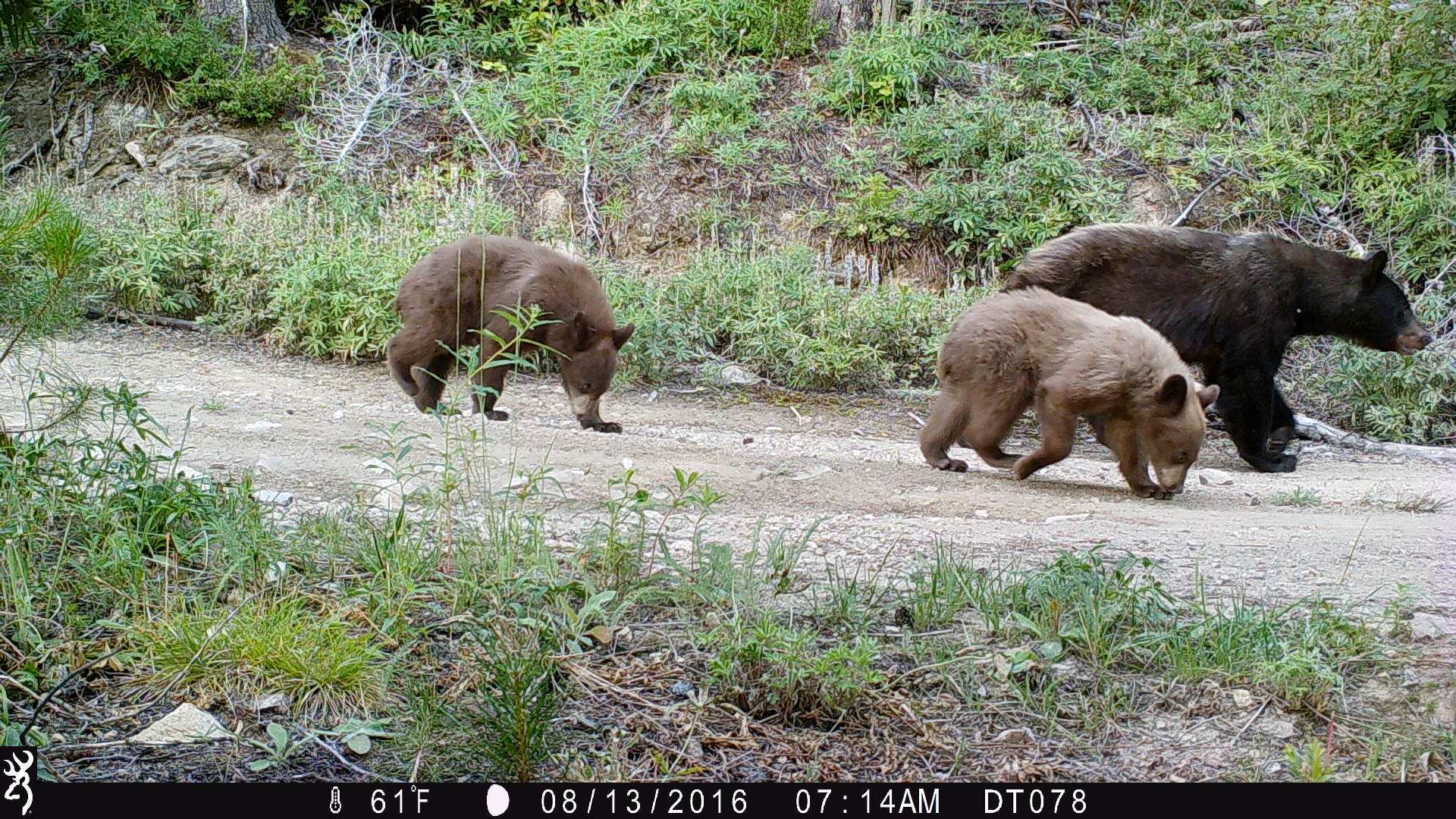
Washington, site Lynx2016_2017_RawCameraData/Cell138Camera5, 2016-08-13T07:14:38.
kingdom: Animalia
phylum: Chordata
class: Mammalia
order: Carnivora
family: Ursidae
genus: Ursus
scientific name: Ursus americanus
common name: american black bear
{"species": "Ursus americanus (american black bear)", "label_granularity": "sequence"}